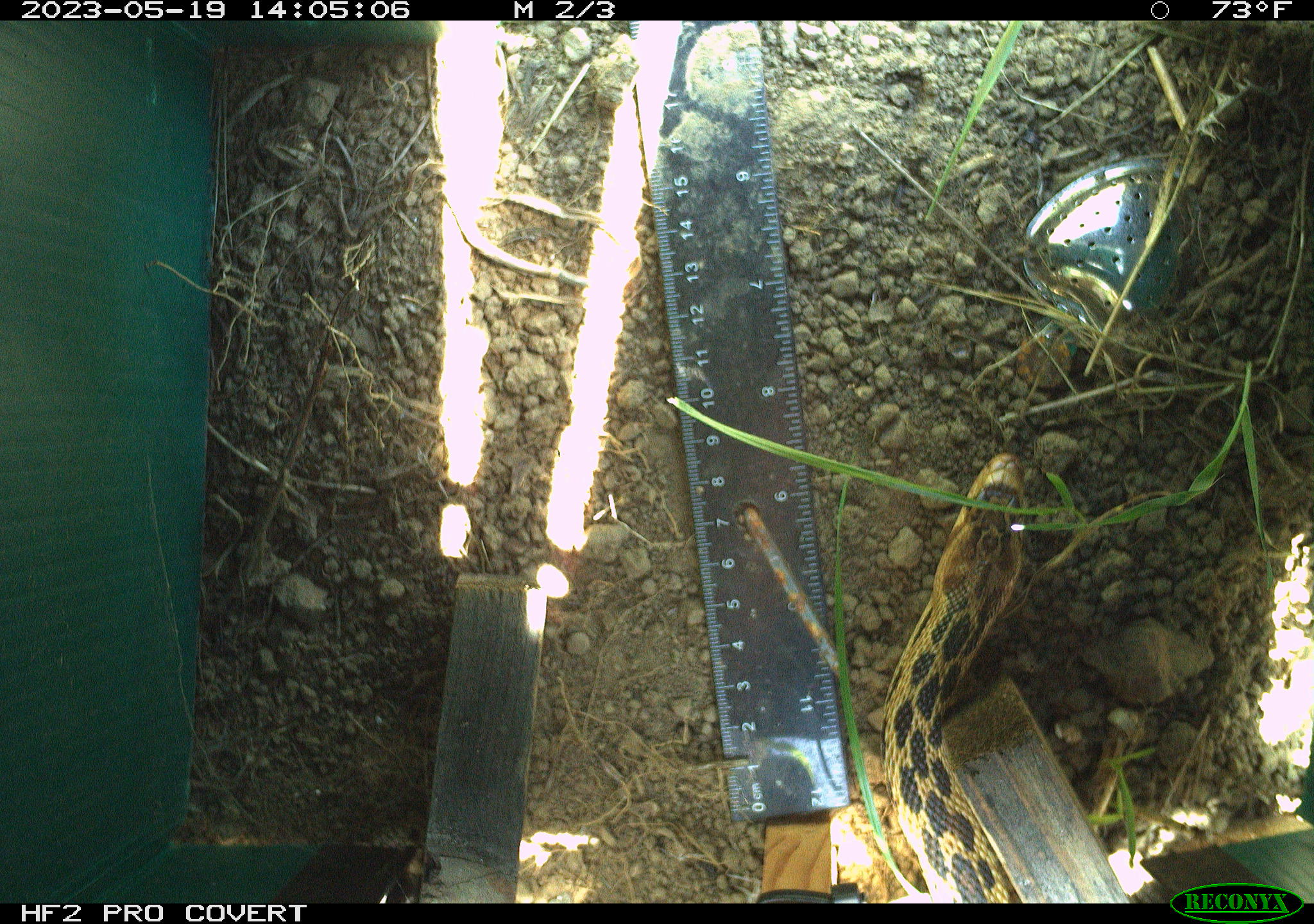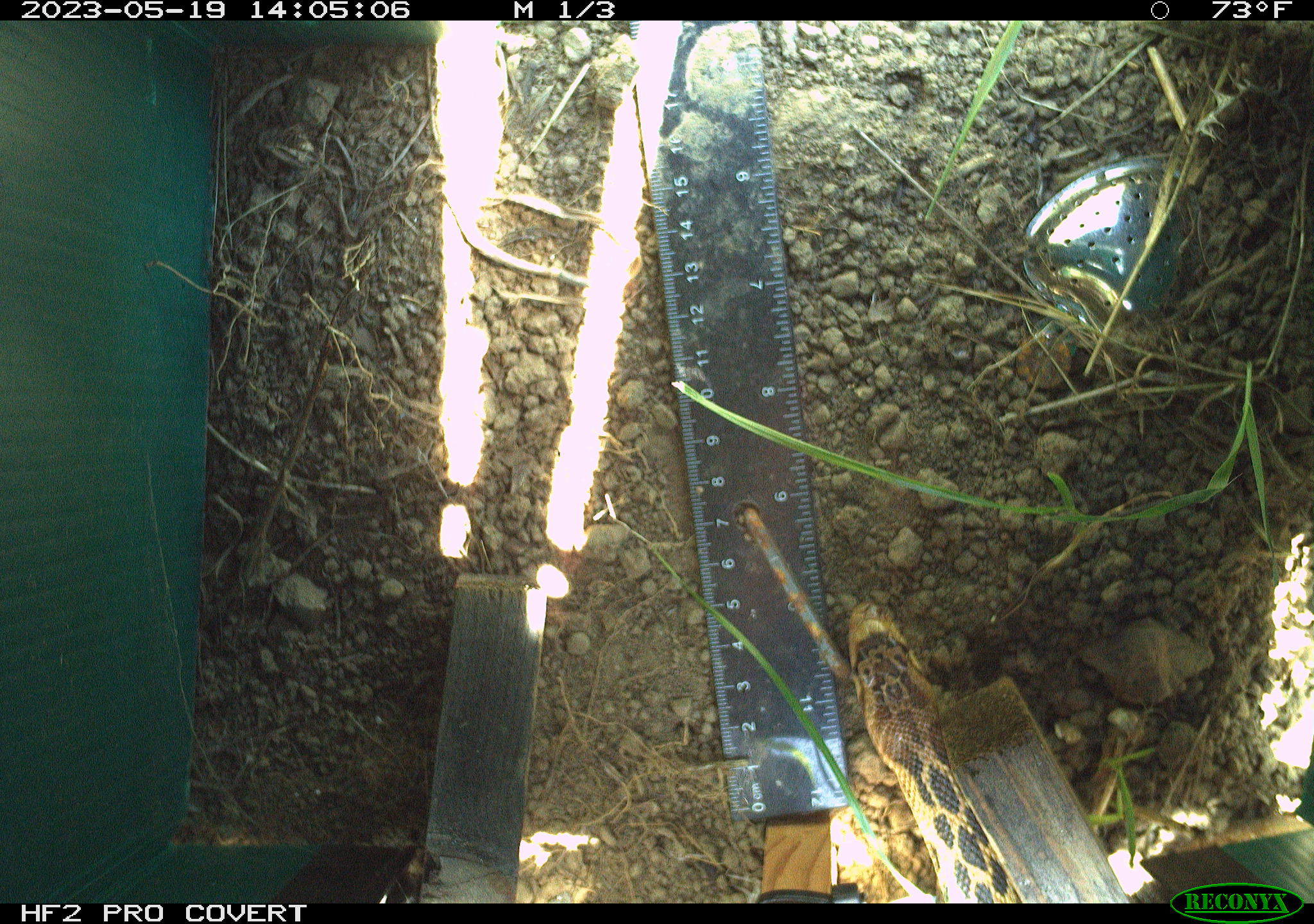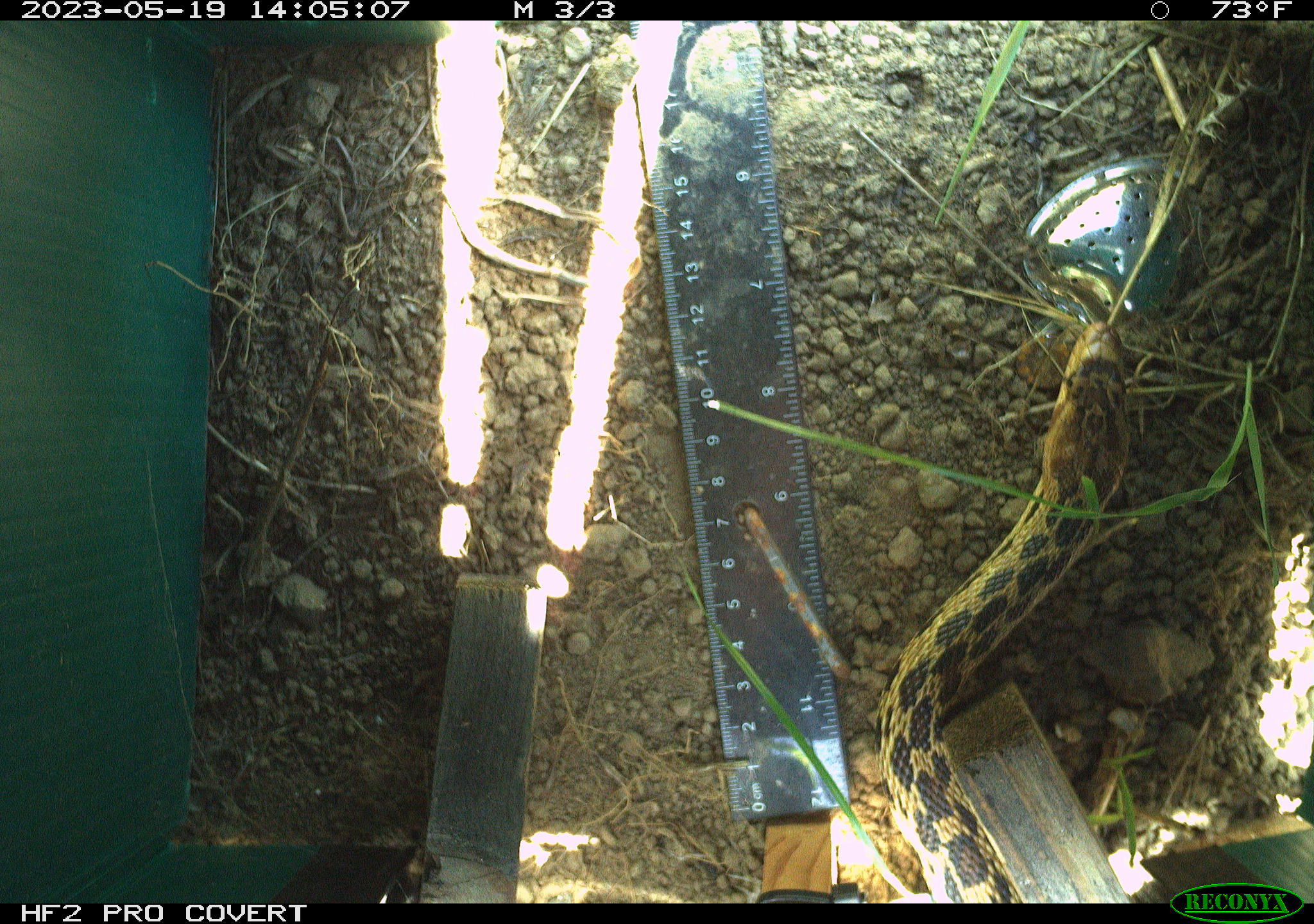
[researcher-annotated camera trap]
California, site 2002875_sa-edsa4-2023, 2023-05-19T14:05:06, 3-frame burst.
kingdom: Animalia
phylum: Chordata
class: Reptilia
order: Squamata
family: Colubridae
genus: Pituophis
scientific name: Pituophis catenifer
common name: gophersnake